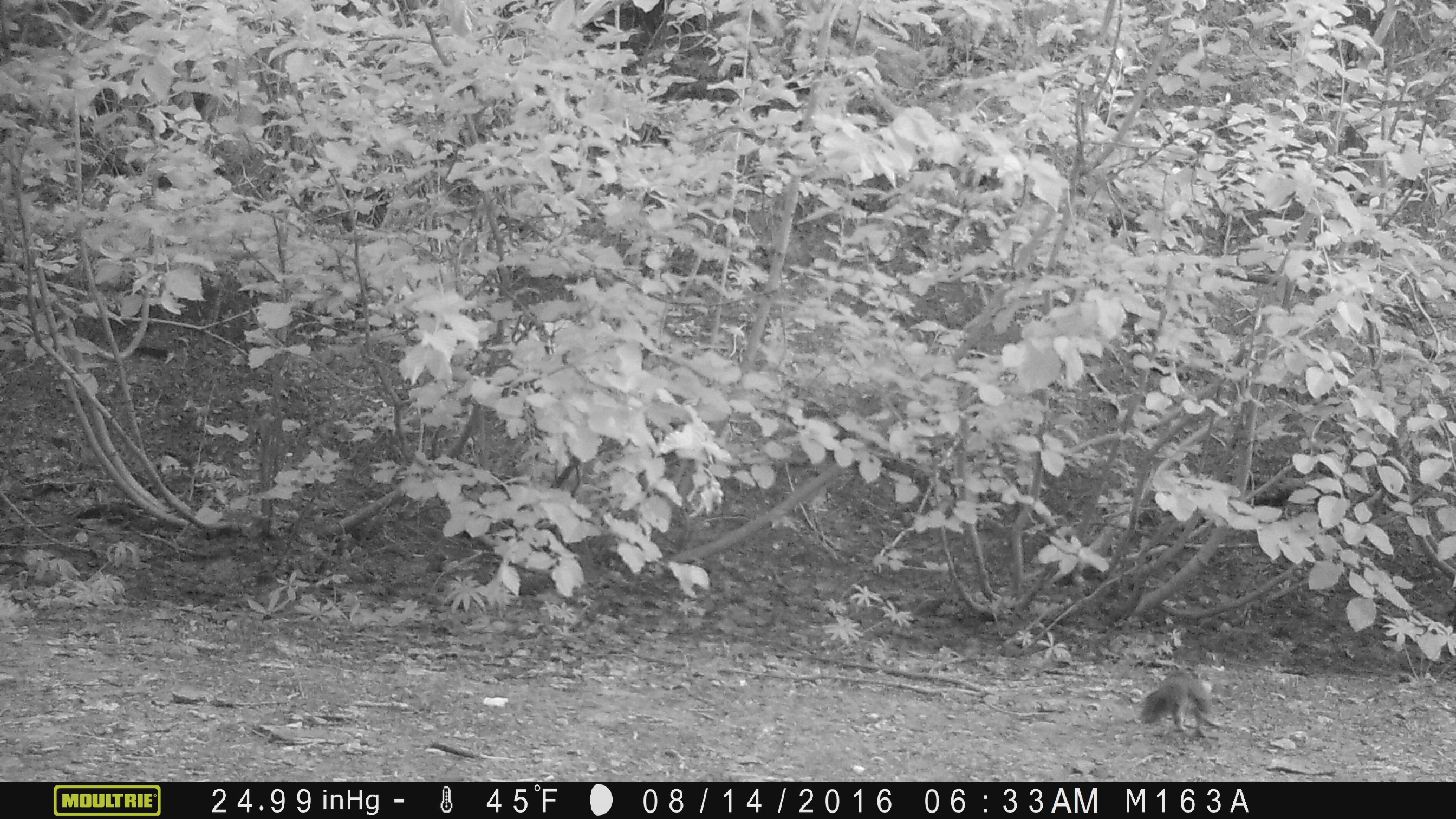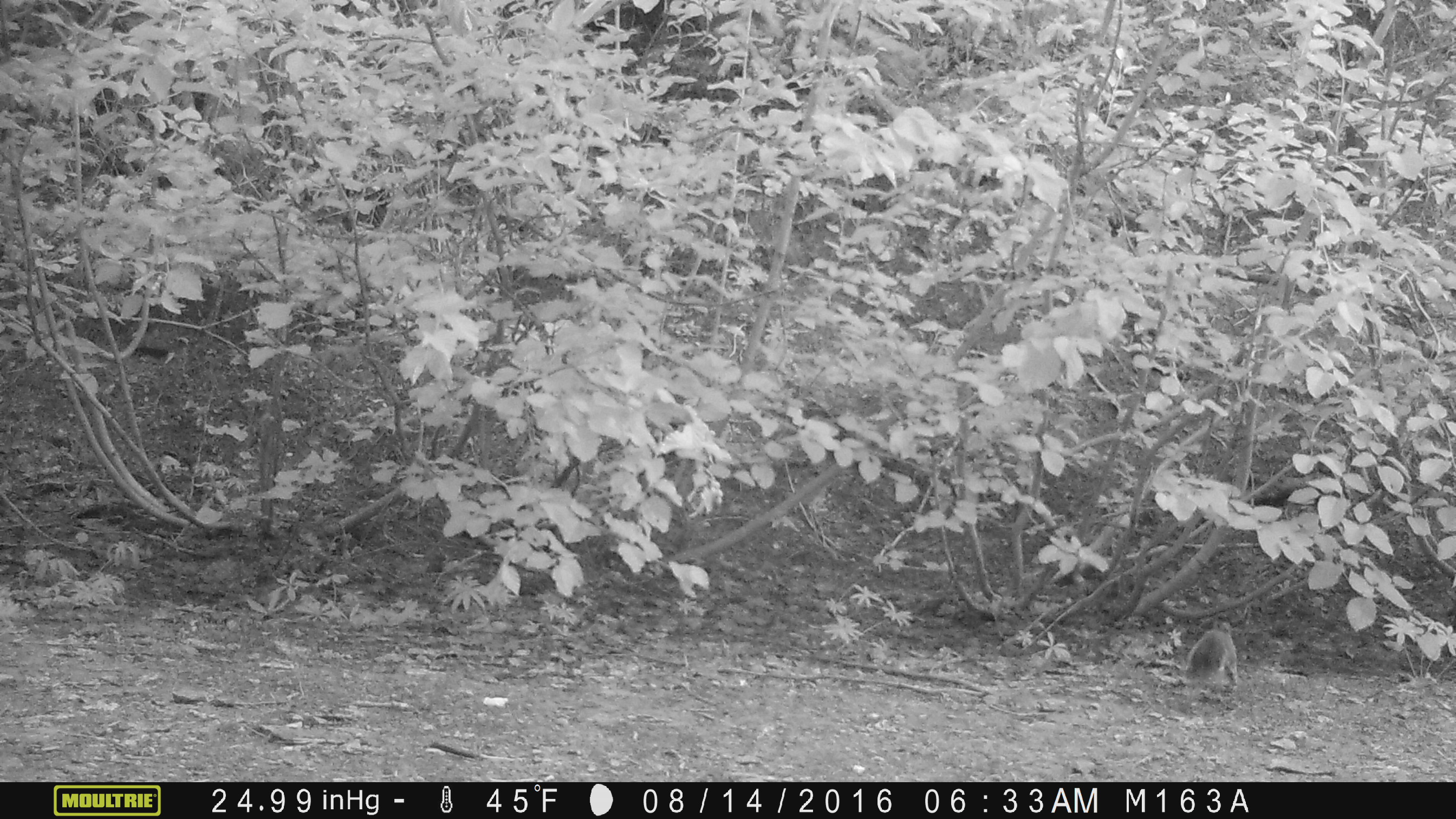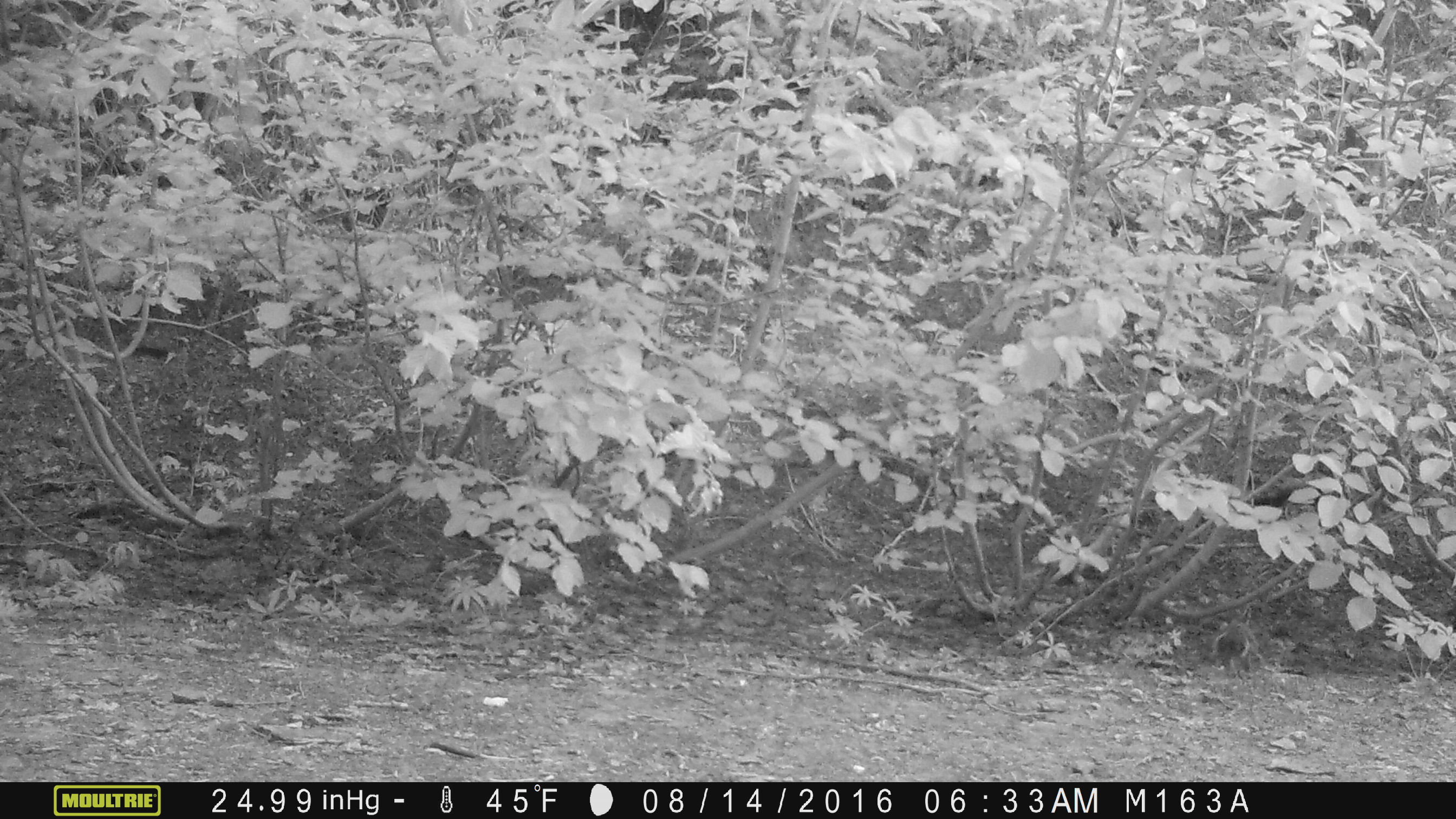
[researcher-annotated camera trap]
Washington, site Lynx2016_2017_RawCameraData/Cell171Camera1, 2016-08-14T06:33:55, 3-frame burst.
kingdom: Animalia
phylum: Chordata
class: Mammalia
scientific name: Mammalia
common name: small mammal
Small mammal (Mammalia). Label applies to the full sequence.